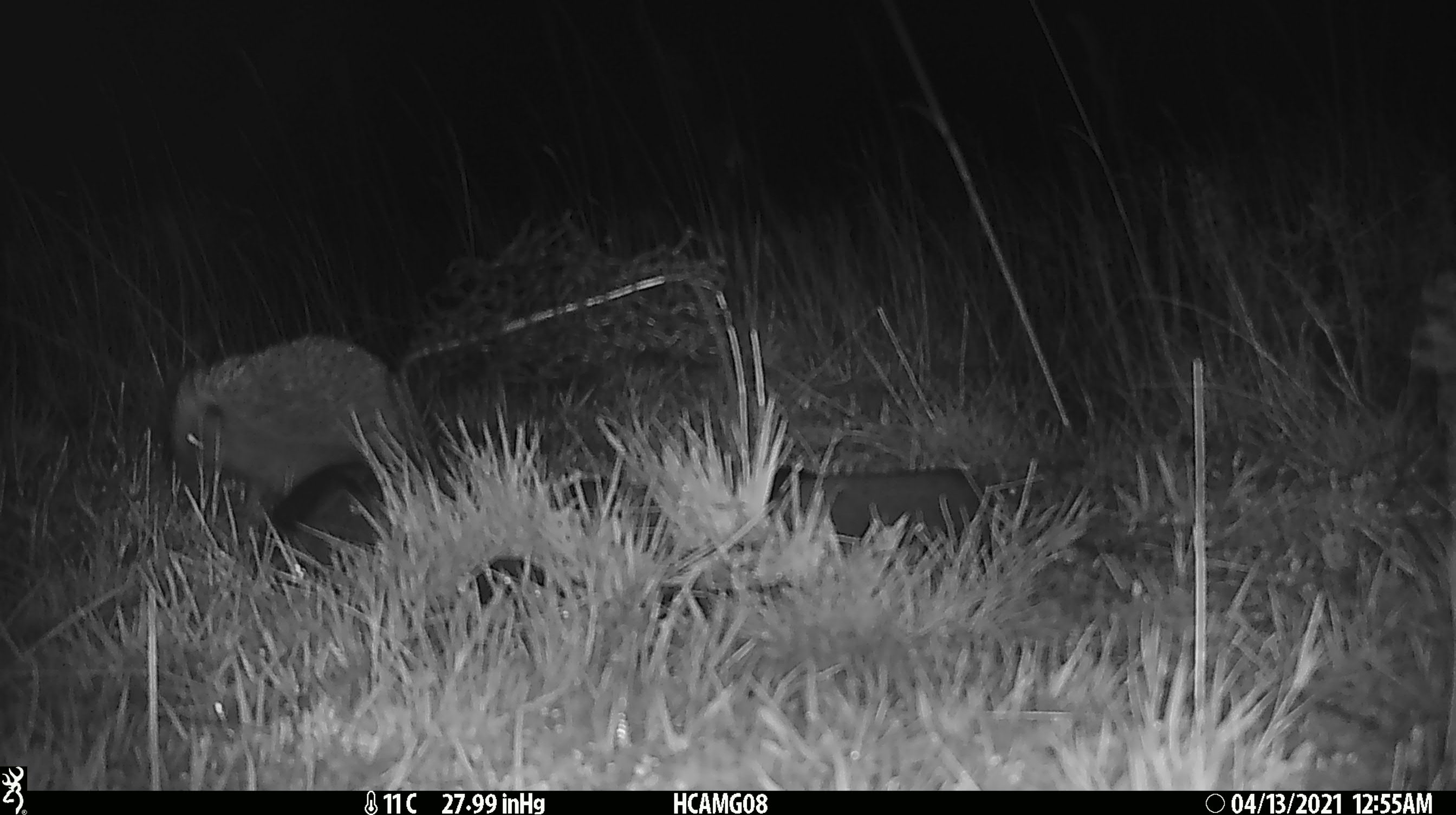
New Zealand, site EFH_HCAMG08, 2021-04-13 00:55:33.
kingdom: Animalia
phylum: Chordata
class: Mammalia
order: Eulipotyphla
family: Erinaceidae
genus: Erinaceus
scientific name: Erinaceus europaeus europaeus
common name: european hedgehog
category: hedgehog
Hedgehog (european hedgehog) (Erinaceus europaeus europaeus).